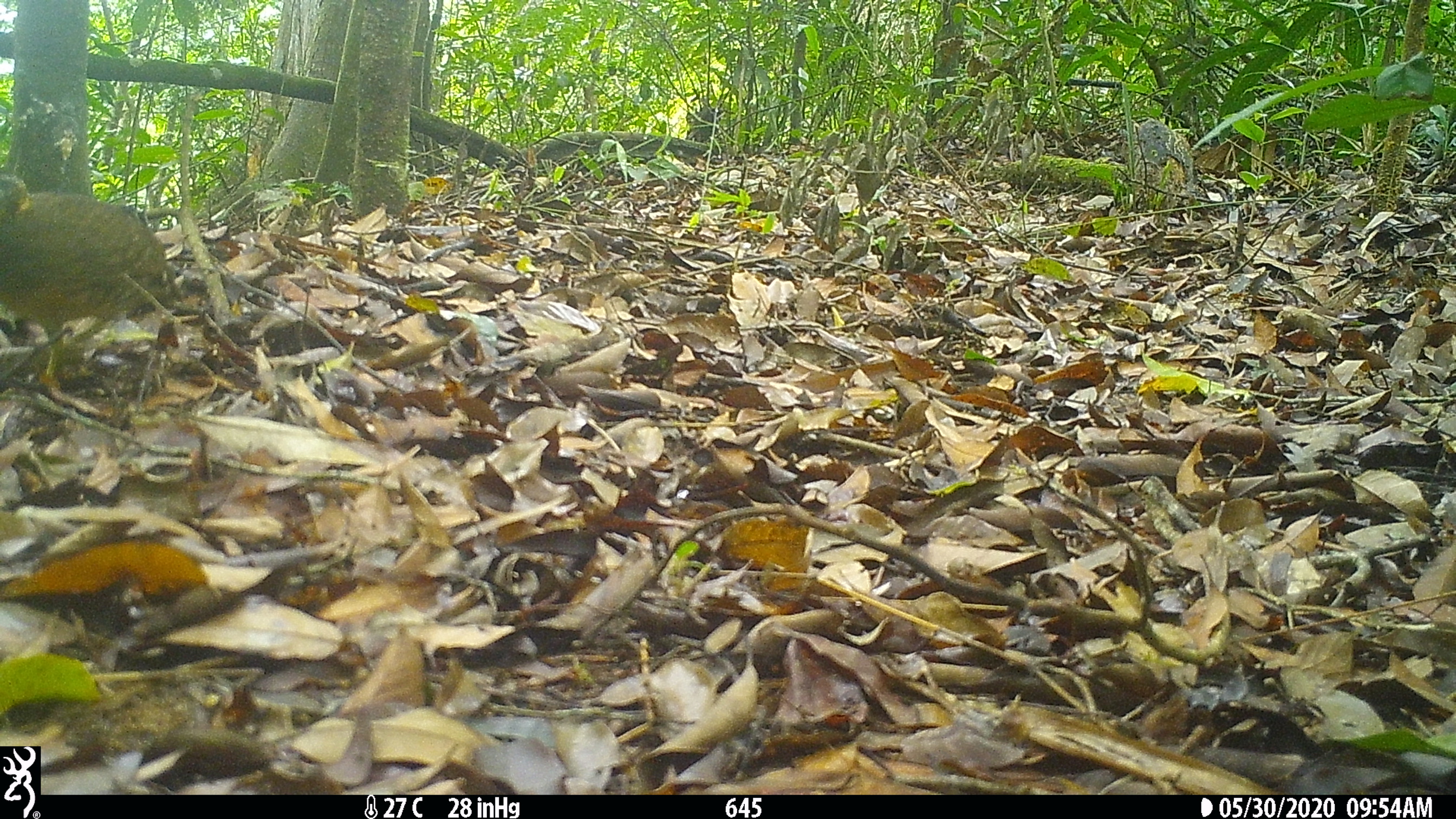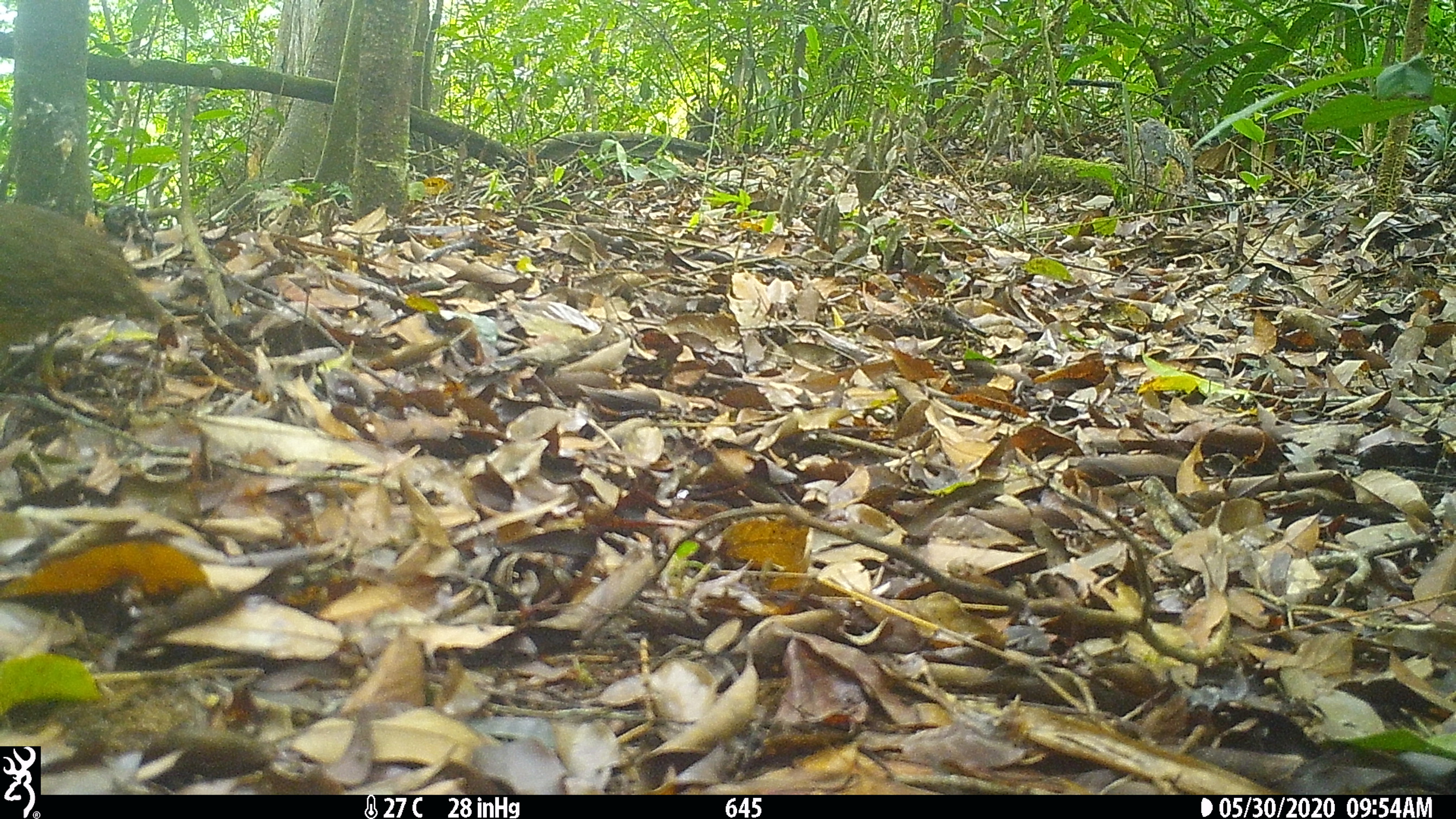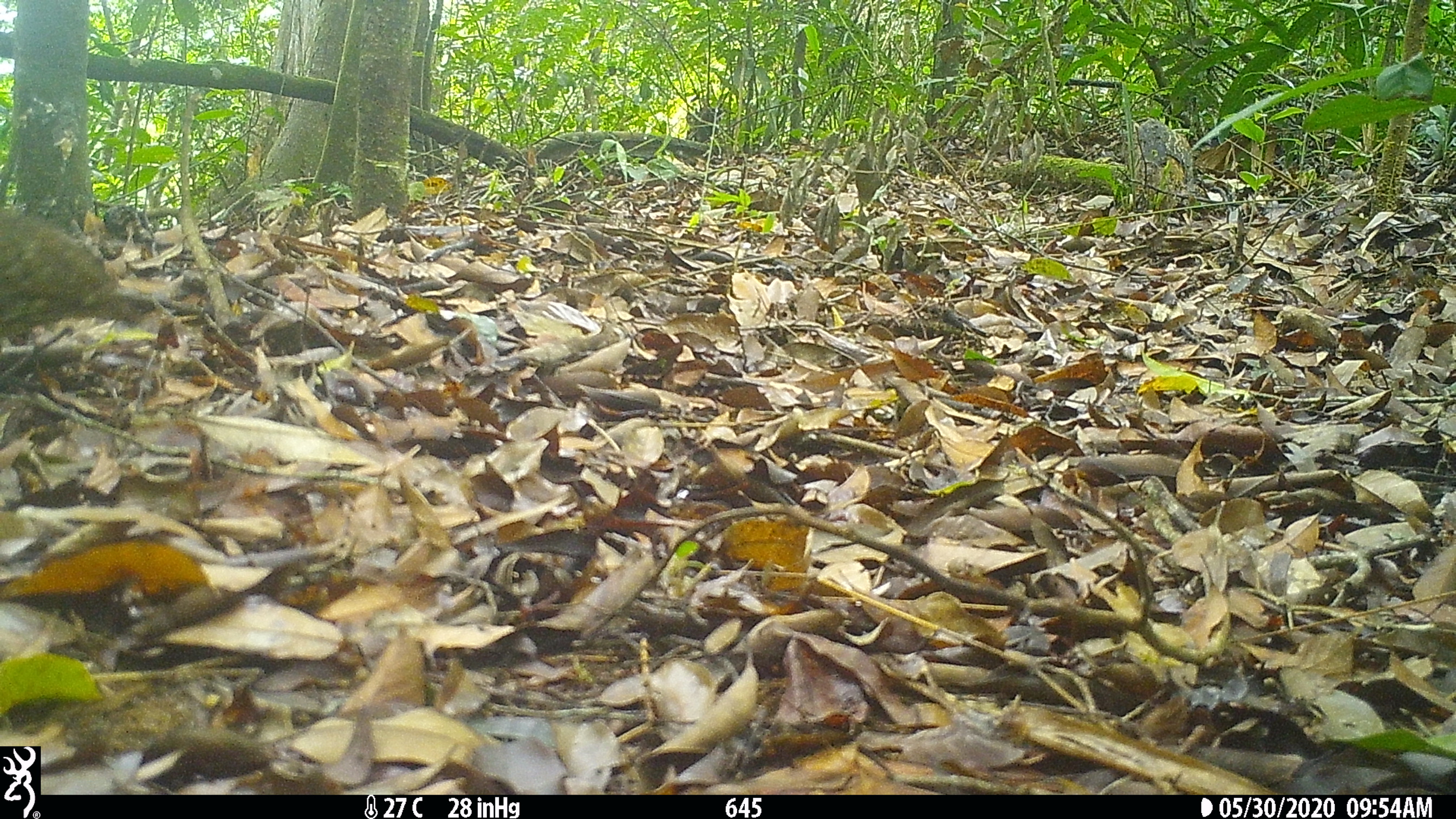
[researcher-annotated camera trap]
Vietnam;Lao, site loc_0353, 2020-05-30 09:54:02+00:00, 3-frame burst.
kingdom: Animalia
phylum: Chordata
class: Aves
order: Galliformes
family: Phasianidae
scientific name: Phasianidae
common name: partridge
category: unidentified partridge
Unidentified partridge (partridge) (Phasianidae). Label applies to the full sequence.